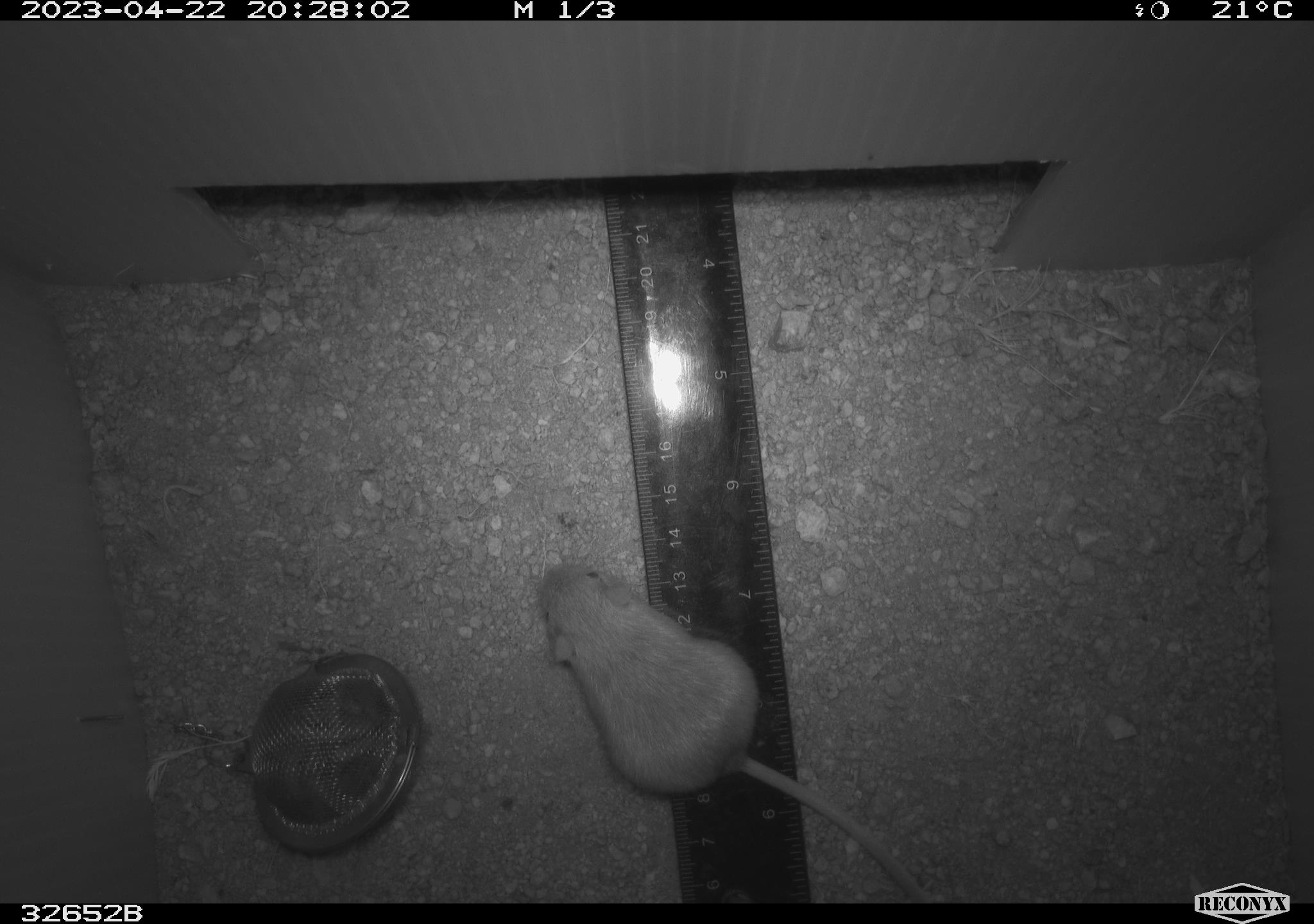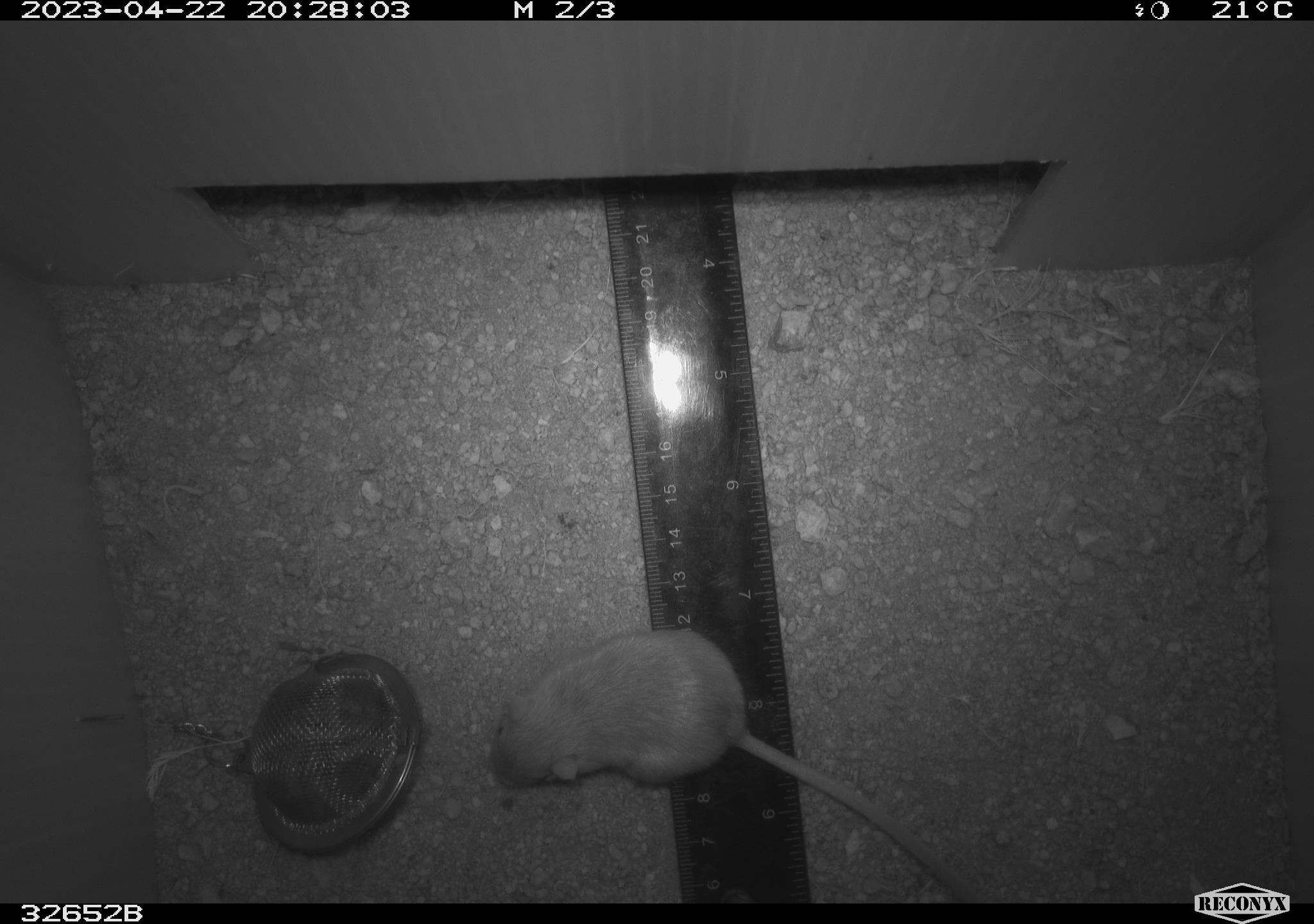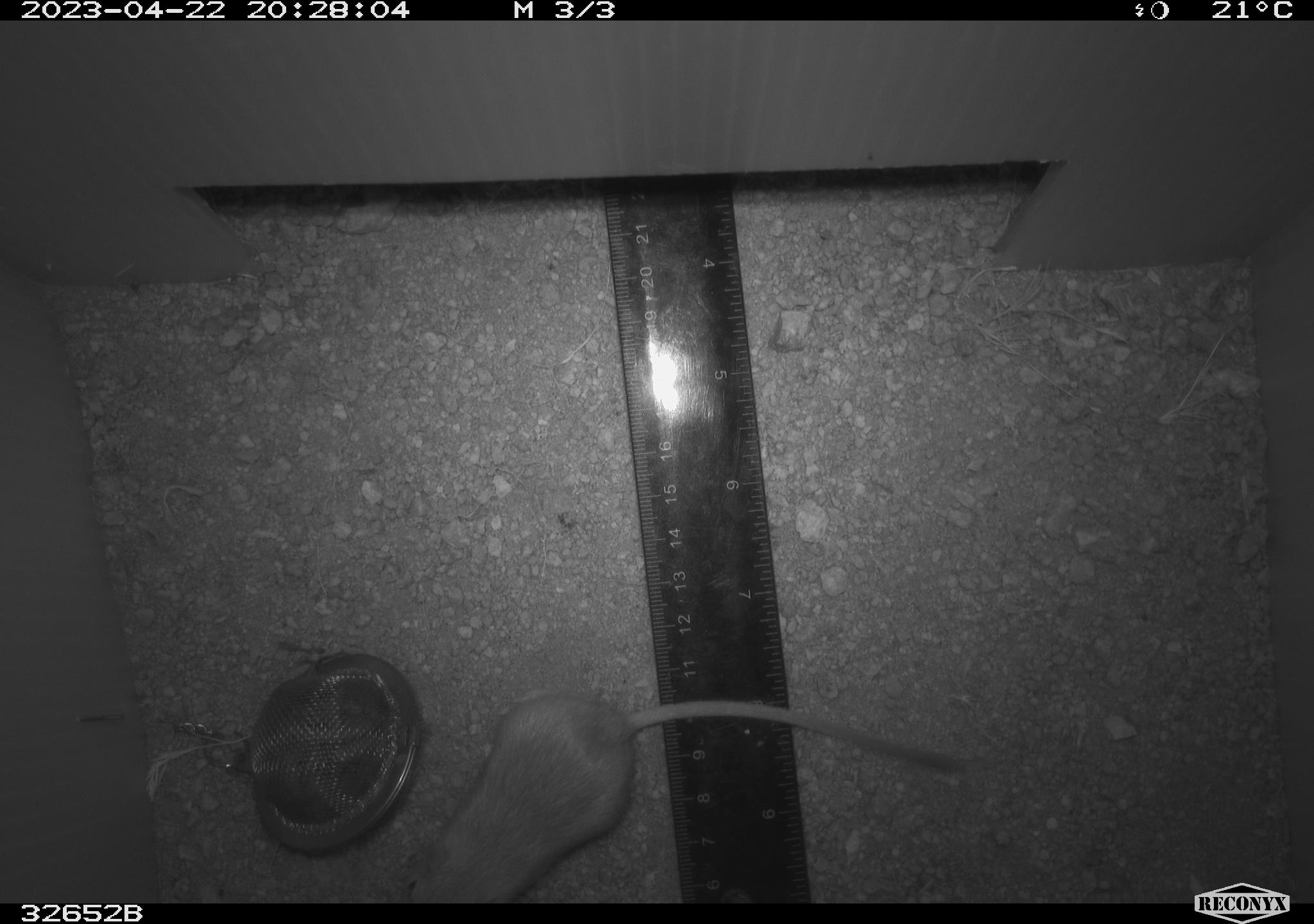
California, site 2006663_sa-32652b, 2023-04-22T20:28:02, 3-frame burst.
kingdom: Animalia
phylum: Chordata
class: Mammalia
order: Rodentia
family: Heteromyidae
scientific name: Heteromyidae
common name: kangaroo rats and pocket mice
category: heteromyidae family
Heteromyidae family (kangaroo rats and pocket mice) (Heteromyidae).